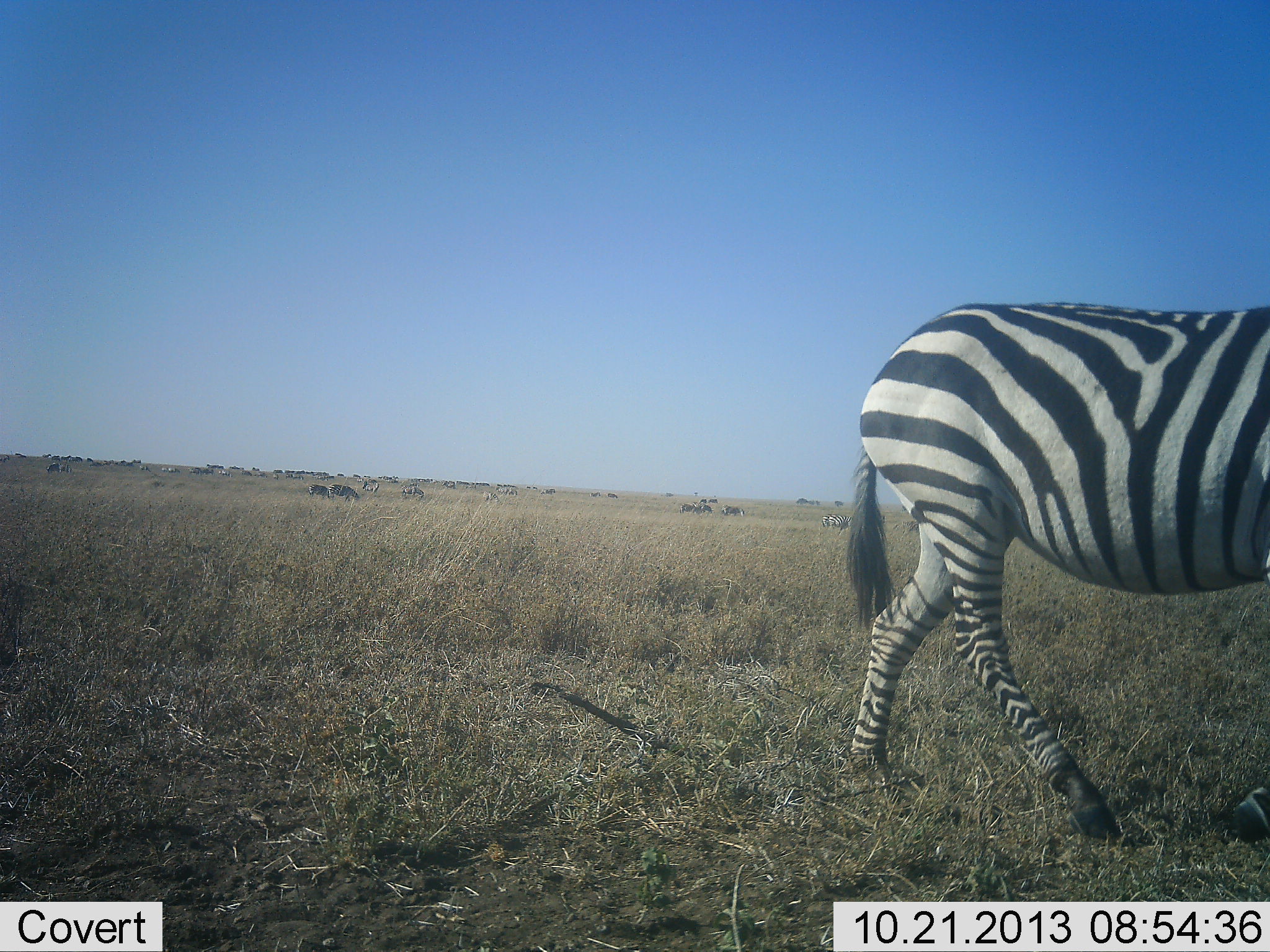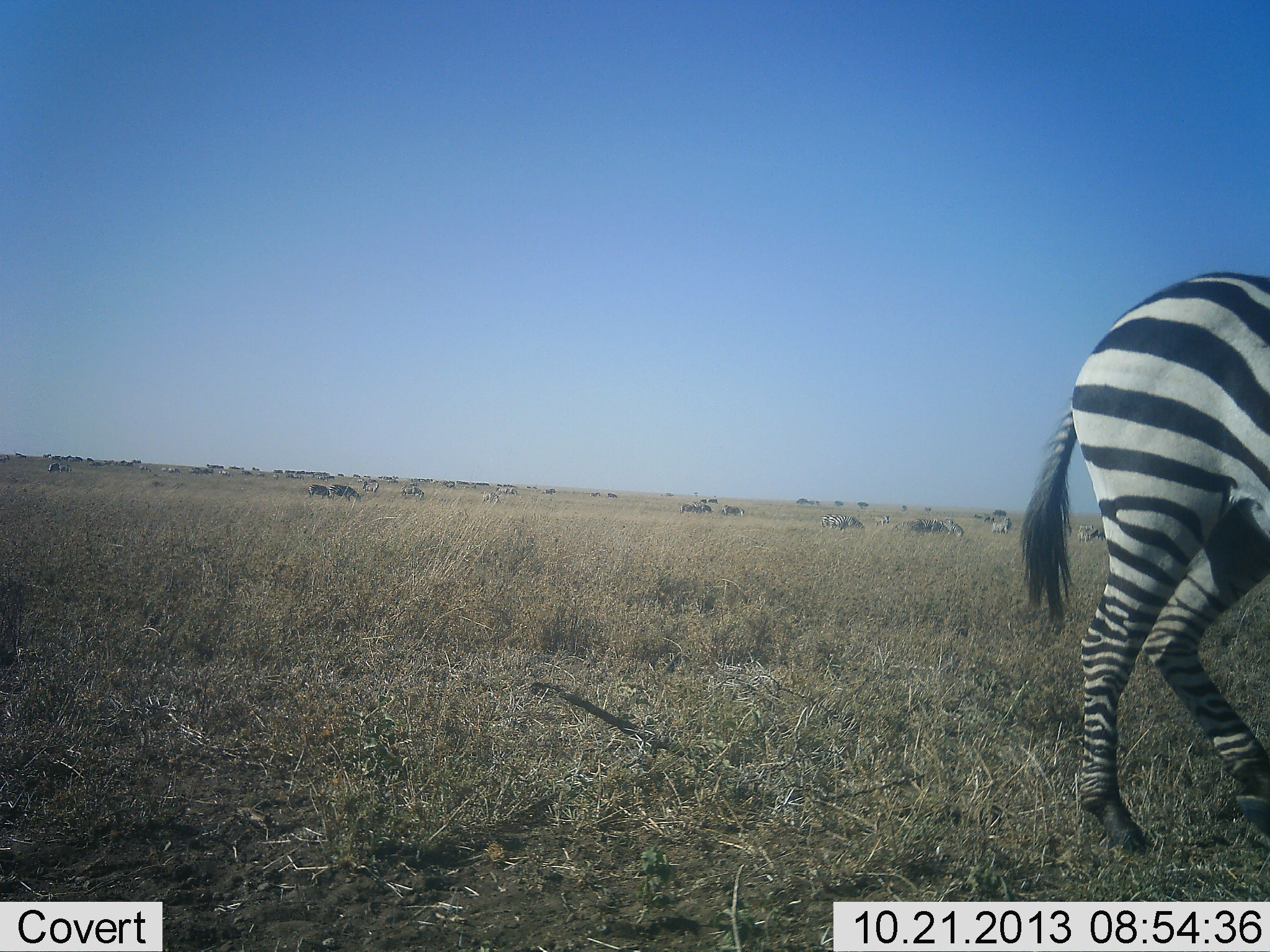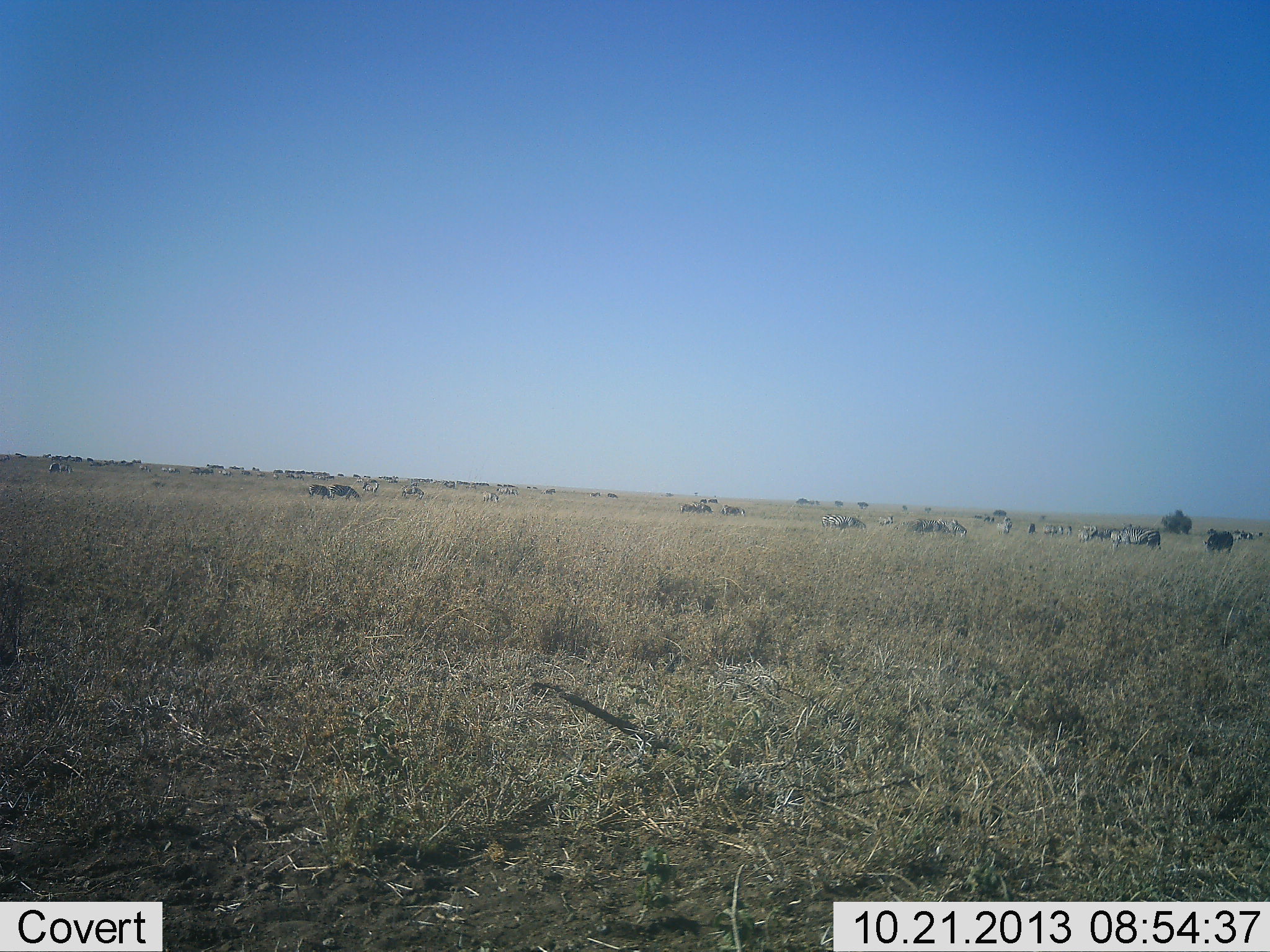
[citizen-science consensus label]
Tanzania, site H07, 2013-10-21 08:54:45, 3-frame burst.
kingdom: Animalia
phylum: Chordata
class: Mammalia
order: Perissodactyla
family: Equidae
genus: Equus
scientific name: Equus quagga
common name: plains zebra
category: zebra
Zebra (plains zebra) (Equus quagga), count 1. Behavior (volunteer vote fractions): standing 27%, resting 3%, moving 80%, interacting 0%. Young present (vote fraction): 0%. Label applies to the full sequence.